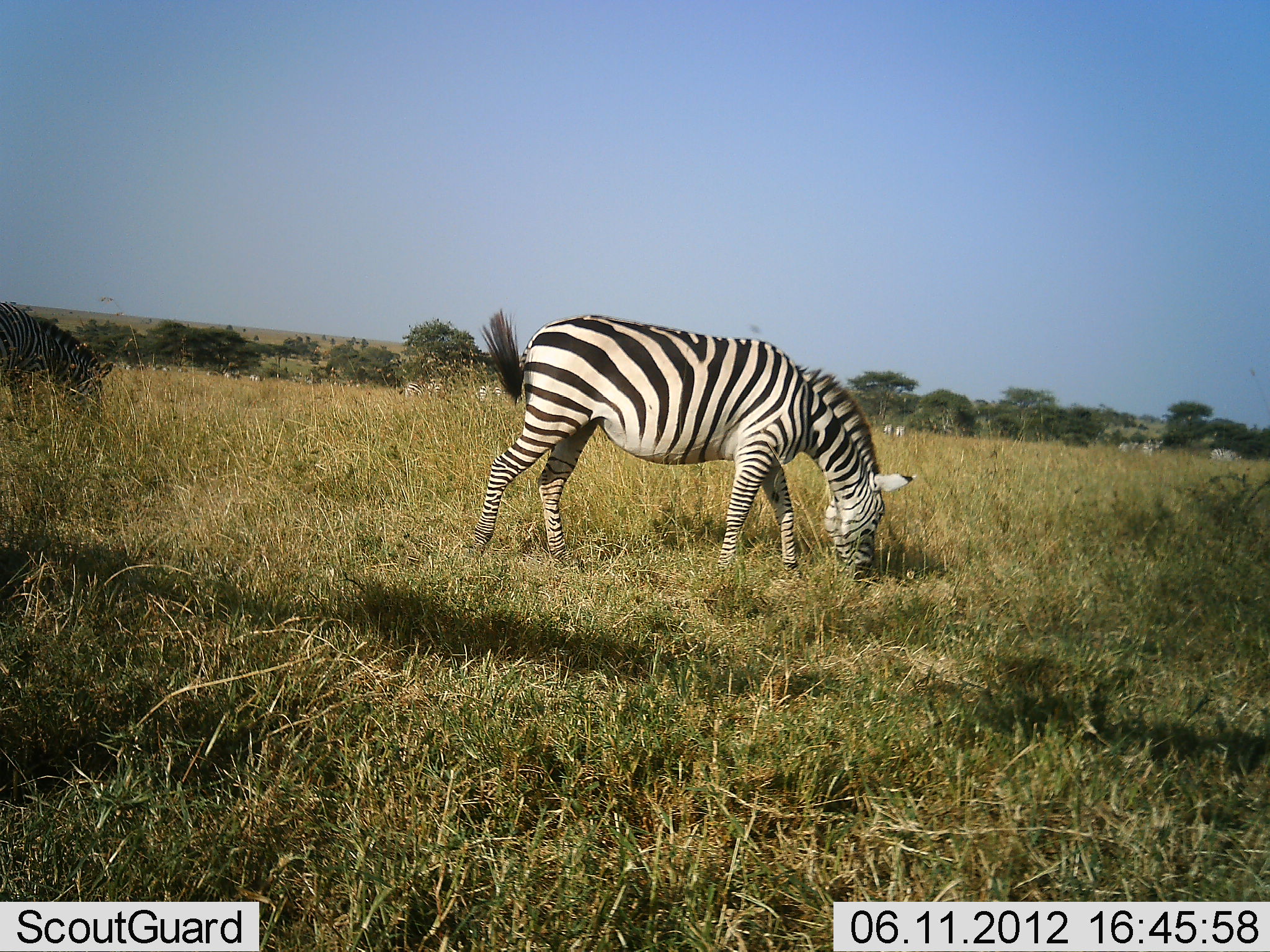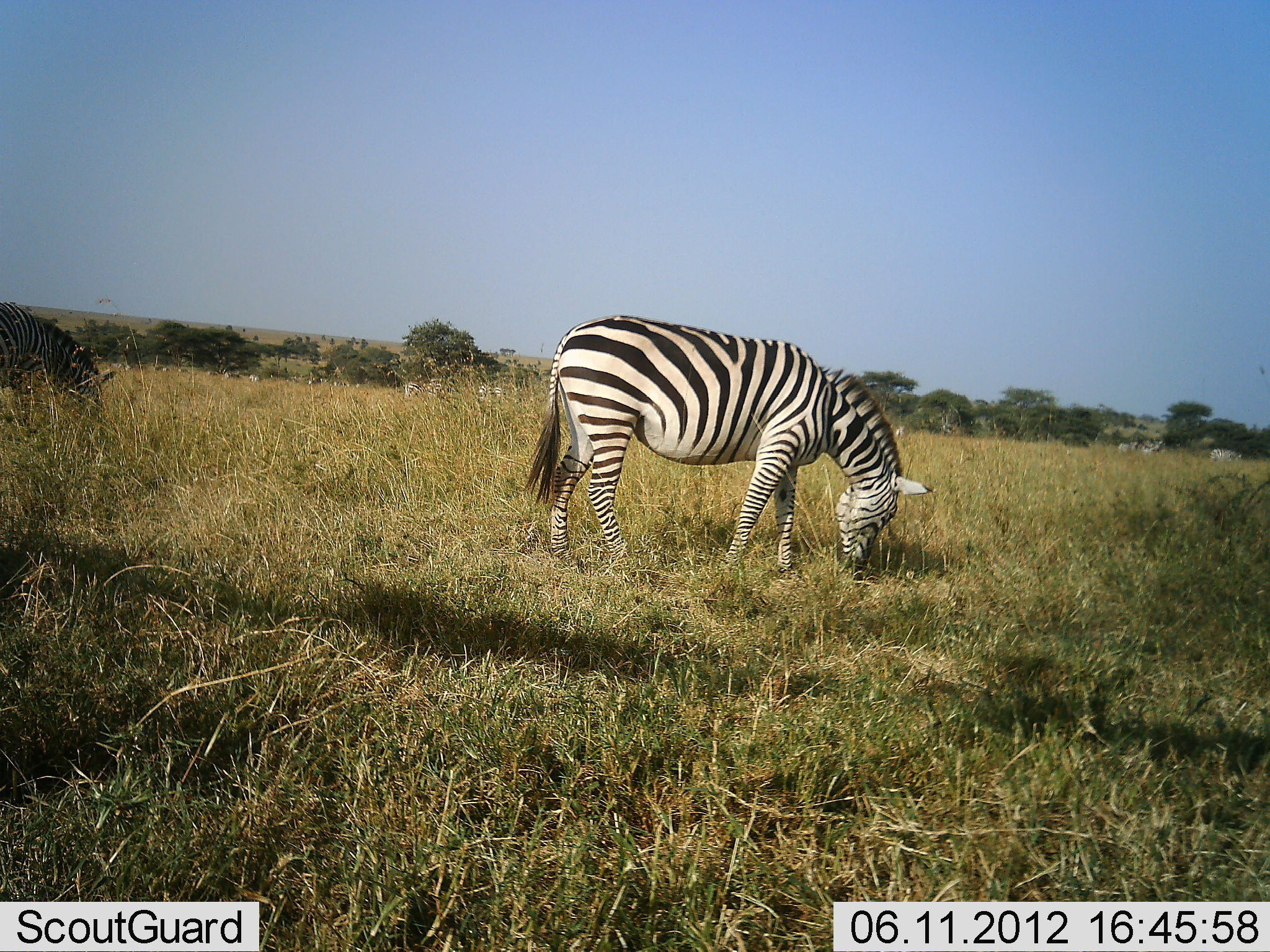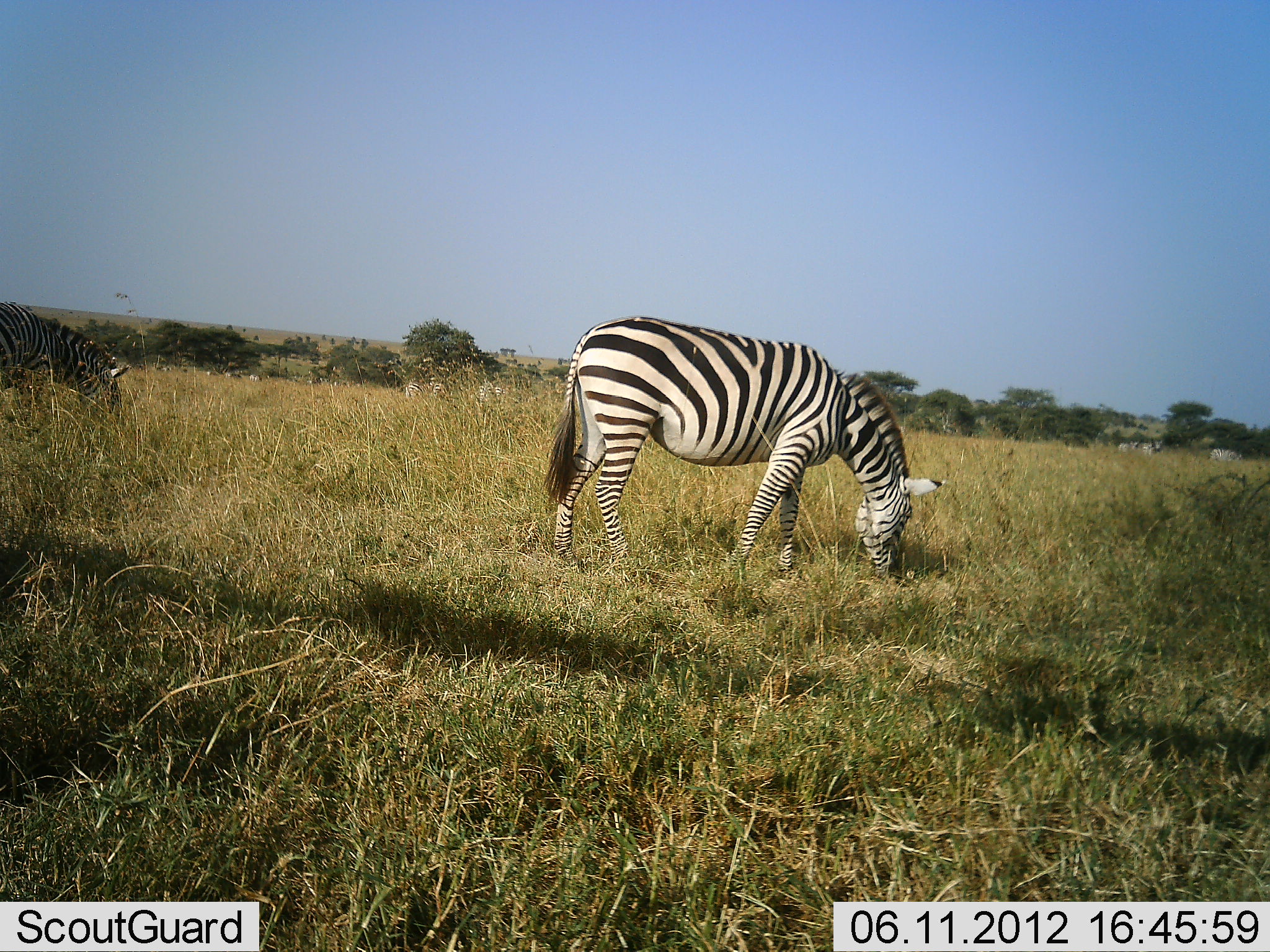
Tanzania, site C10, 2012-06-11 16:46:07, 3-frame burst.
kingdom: Animalia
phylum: Chordata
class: Mammalia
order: Perissodactyla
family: Equidae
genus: Equus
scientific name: Equus quagga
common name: plains zebra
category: zebra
Zebra (plains zebra) (Equus quagga), count 8. Behavior (volunteer vote fractions): standing 50%, resting 0%, moving 20%, interacting 0%. Young present (vote fraction): 0%. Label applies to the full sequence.